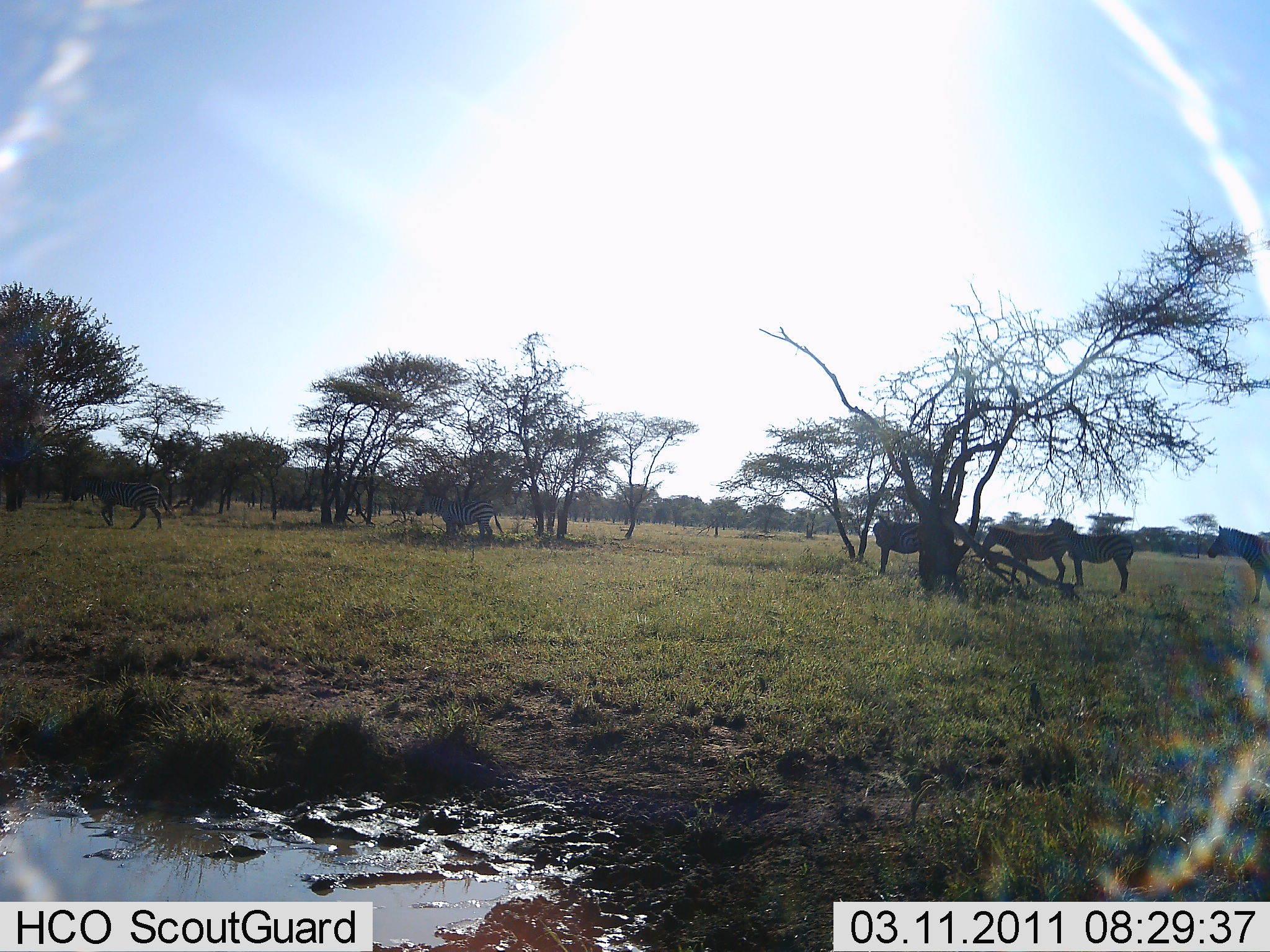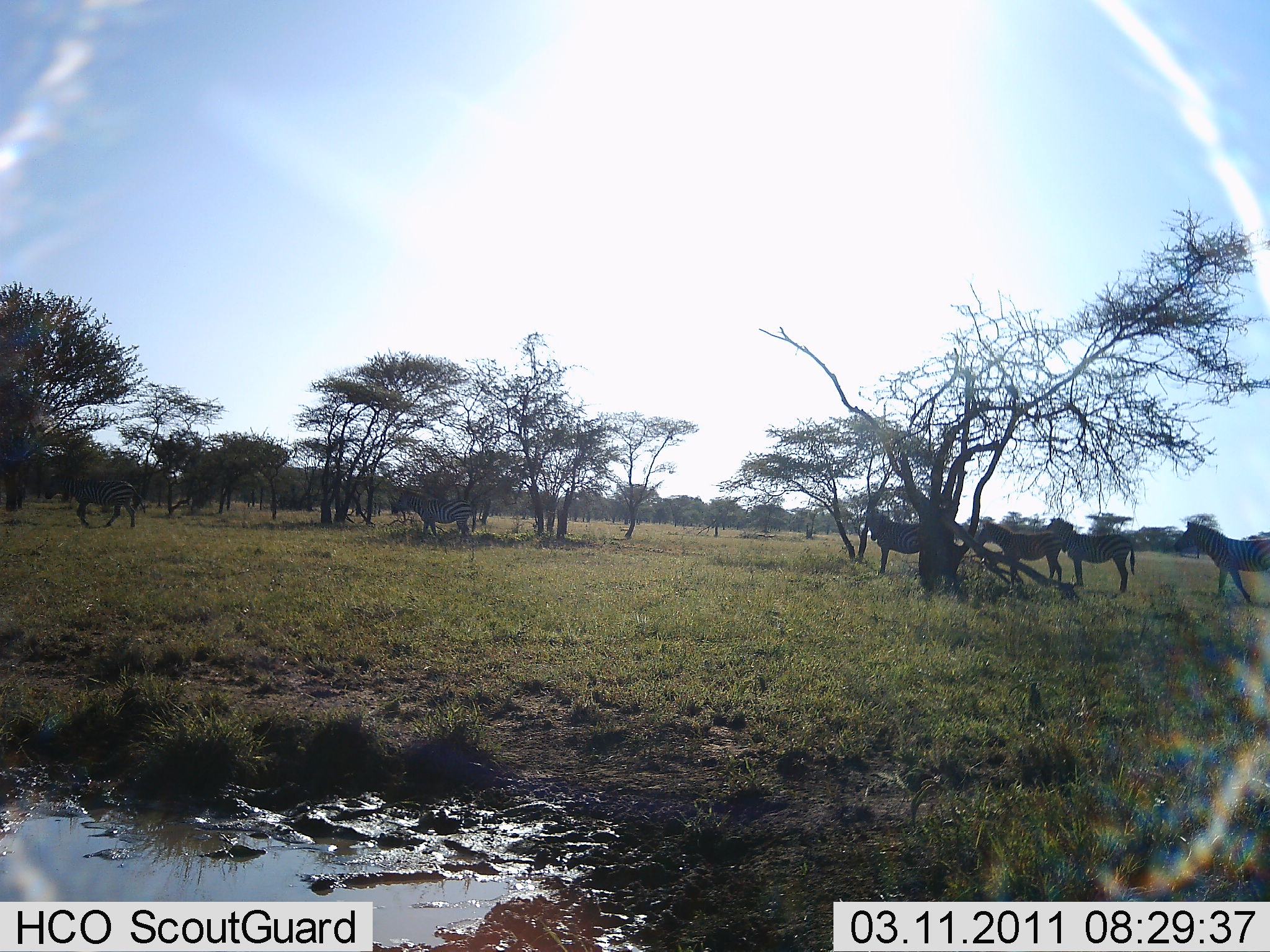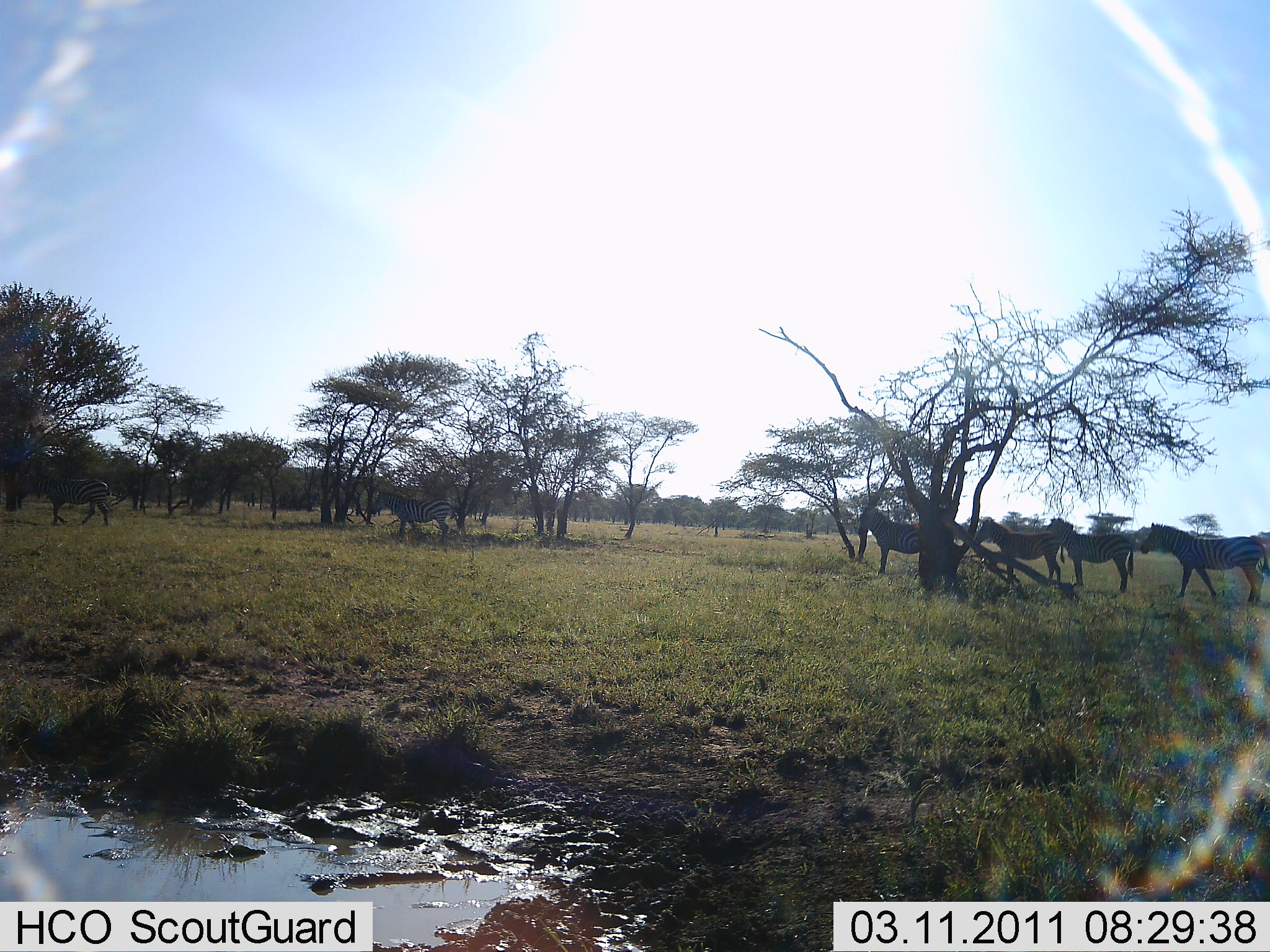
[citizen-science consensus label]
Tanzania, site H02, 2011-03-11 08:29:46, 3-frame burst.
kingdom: Animalia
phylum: Chordata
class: Mammalia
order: Perissodactyla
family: Equidae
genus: Equus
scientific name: Equus quagga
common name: plains zebra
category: zebra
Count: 6.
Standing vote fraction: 43%.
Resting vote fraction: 0%.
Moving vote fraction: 93%.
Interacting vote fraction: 0%.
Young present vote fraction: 0%.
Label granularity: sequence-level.